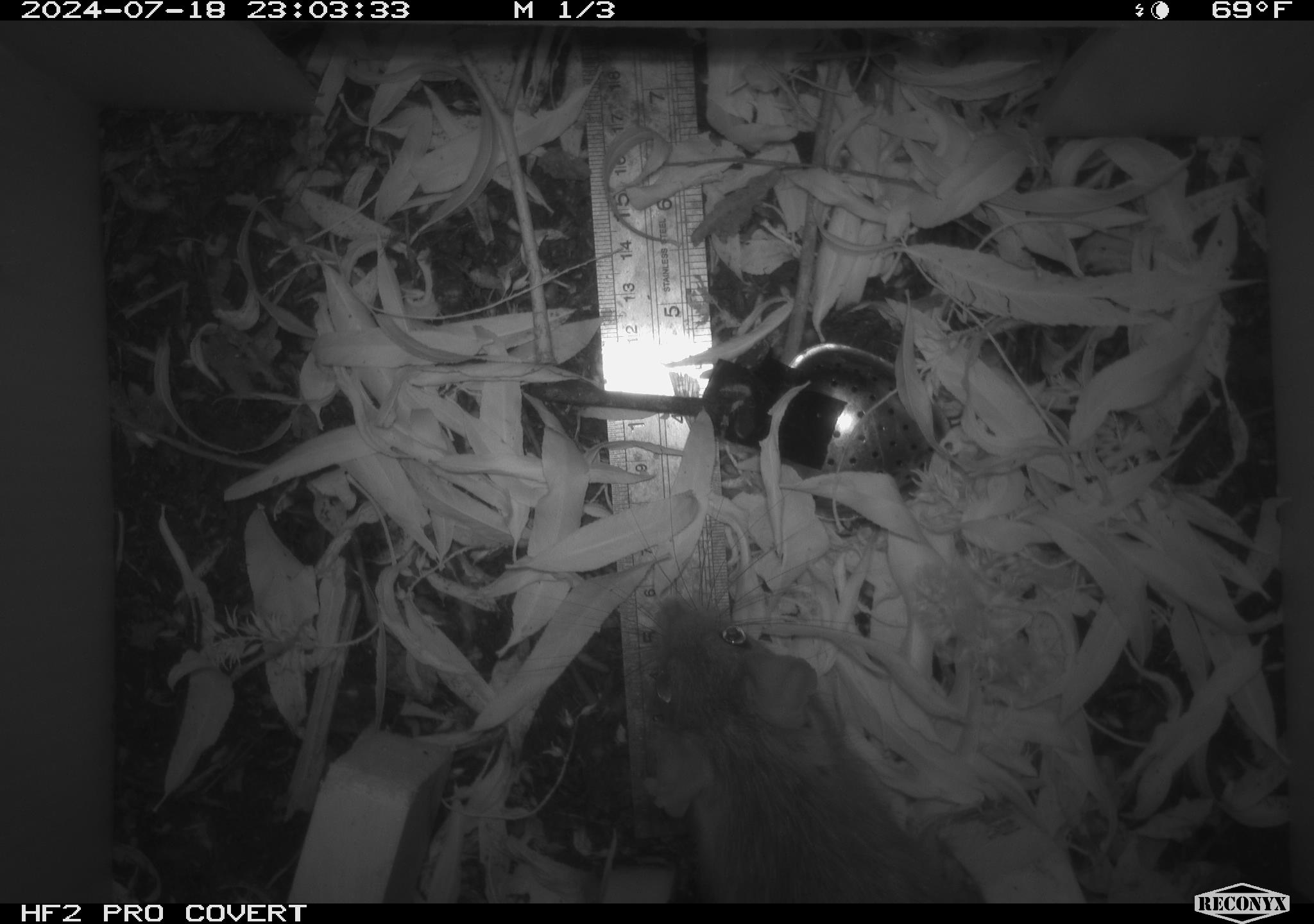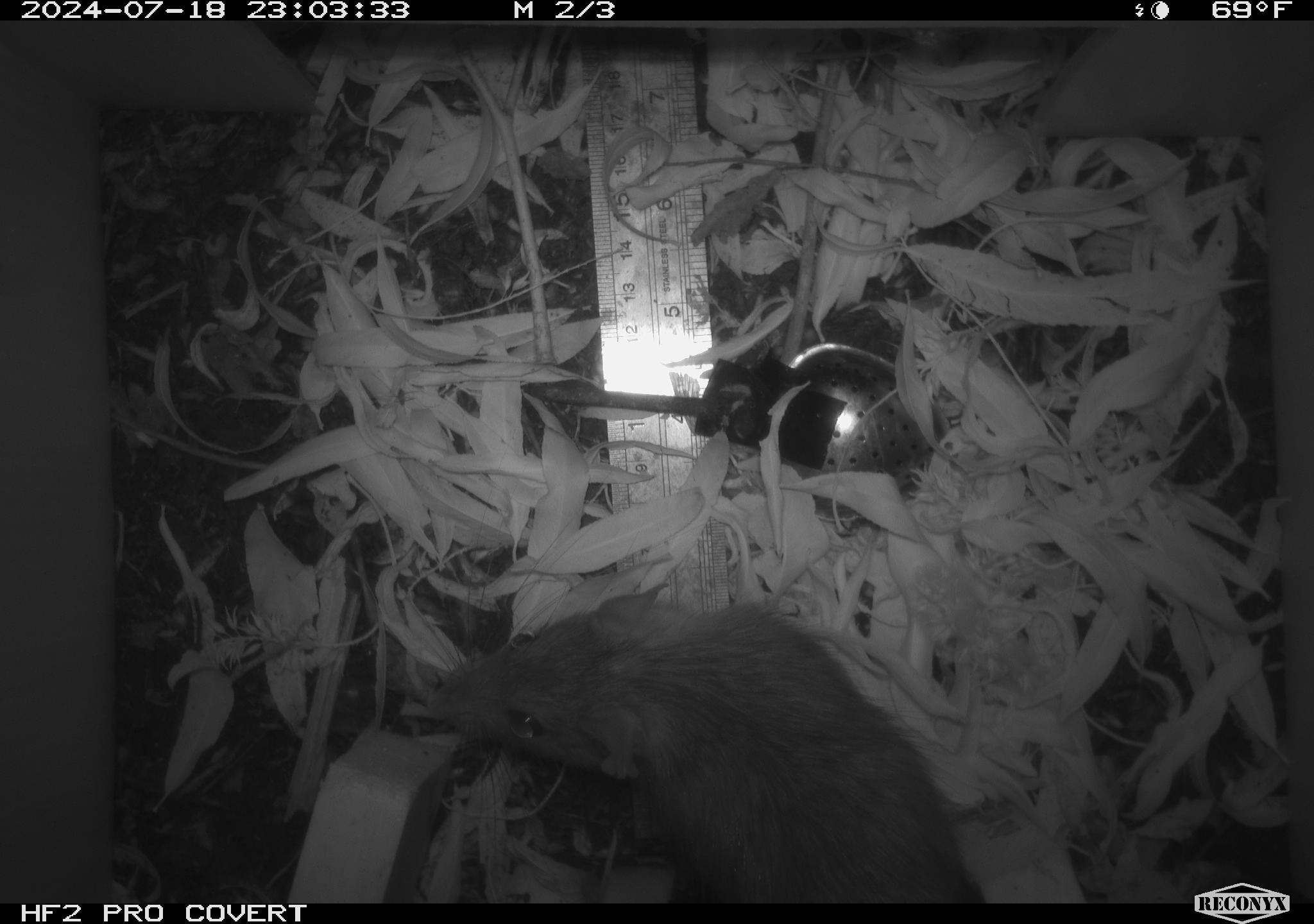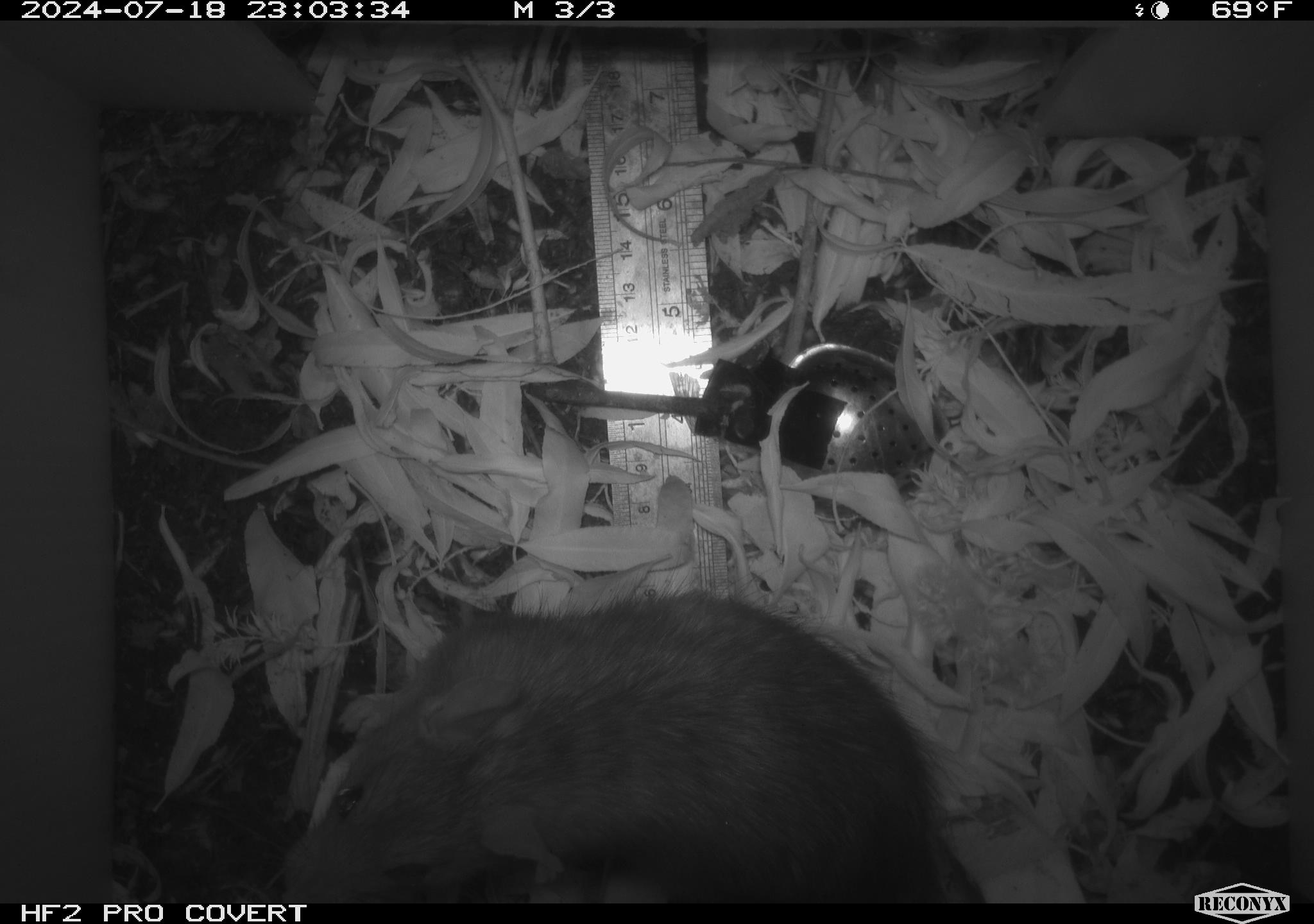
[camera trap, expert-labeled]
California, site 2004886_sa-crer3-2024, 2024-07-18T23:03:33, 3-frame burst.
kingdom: Animalia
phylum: Chordata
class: Mammalia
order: Rodentia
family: Muridae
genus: Rattus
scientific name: Rattus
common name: rat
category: rattus species